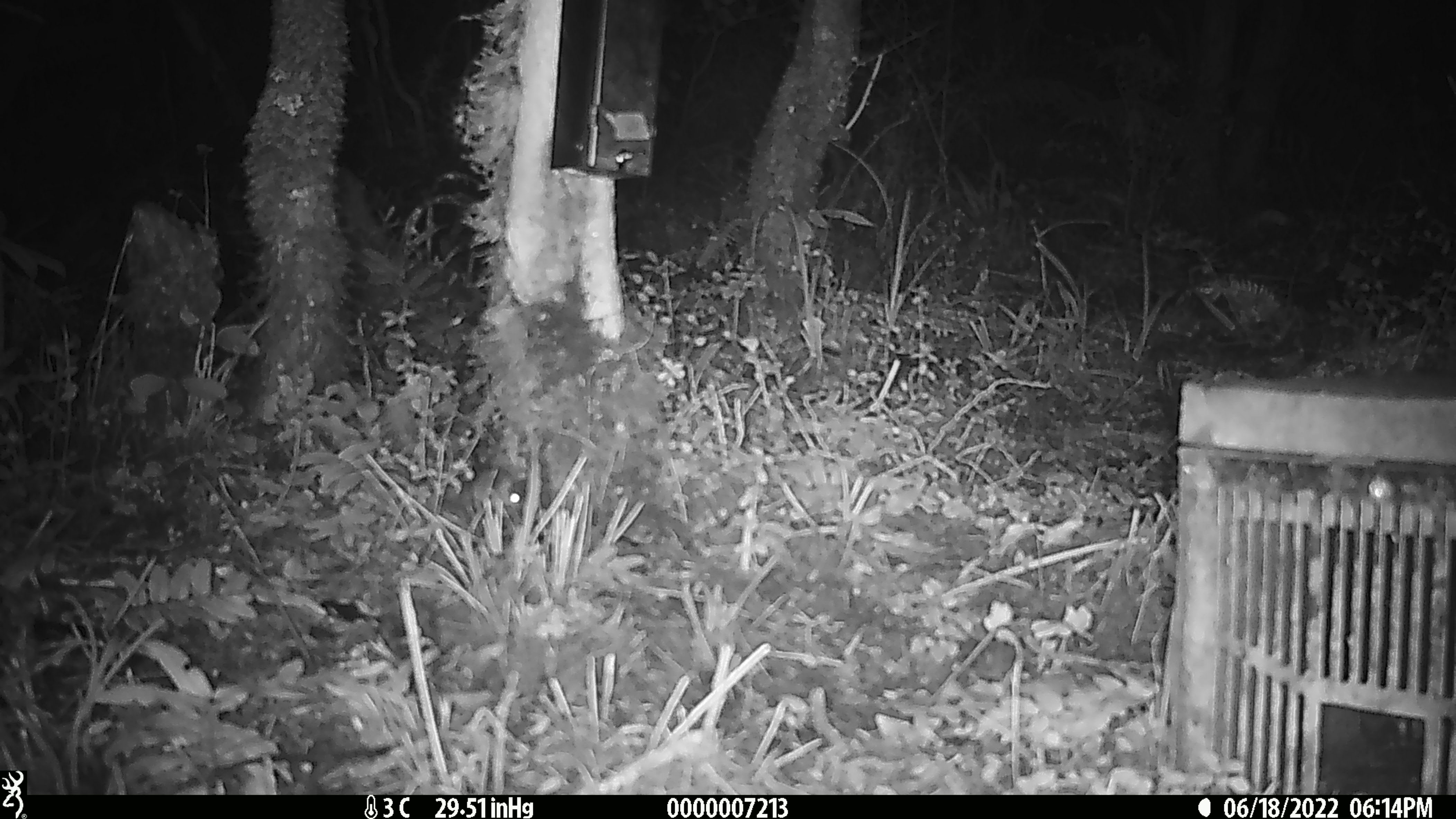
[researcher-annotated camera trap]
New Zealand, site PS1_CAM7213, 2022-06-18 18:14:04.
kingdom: Animalia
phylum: Chordata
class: Mammalia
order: Rodentia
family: Muridae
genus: Mus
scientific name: Mus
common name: mouse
Mouse (Mus).